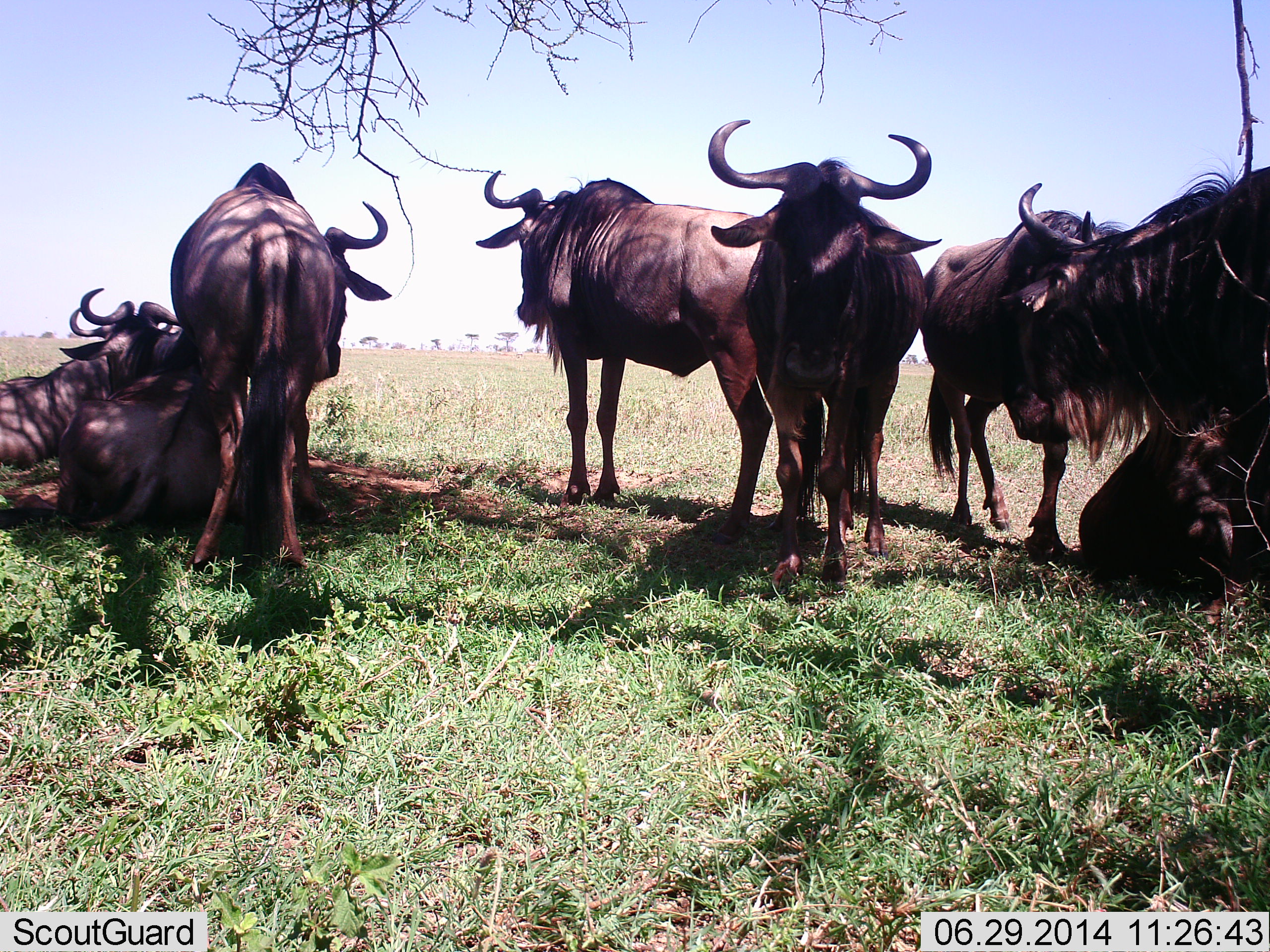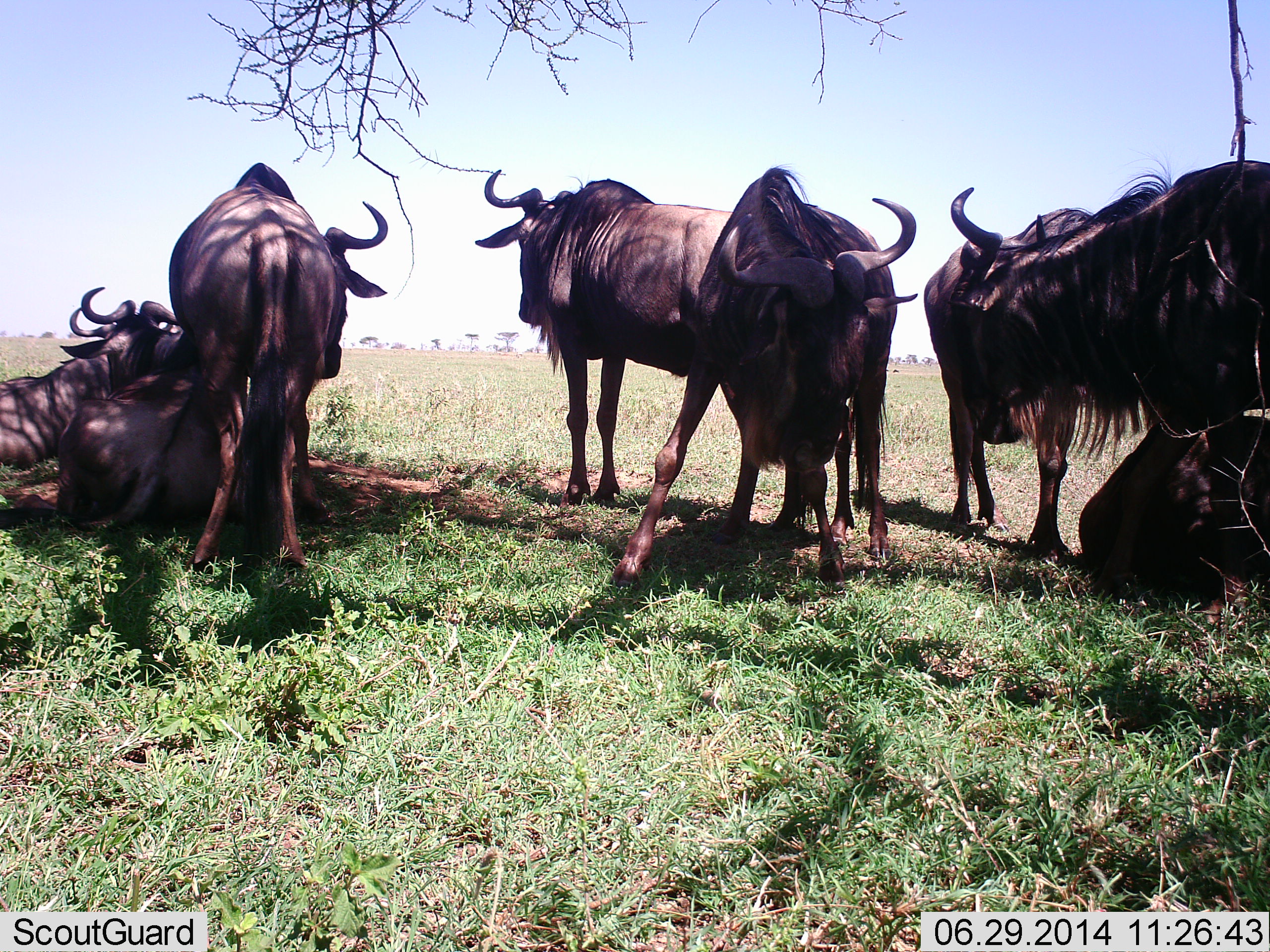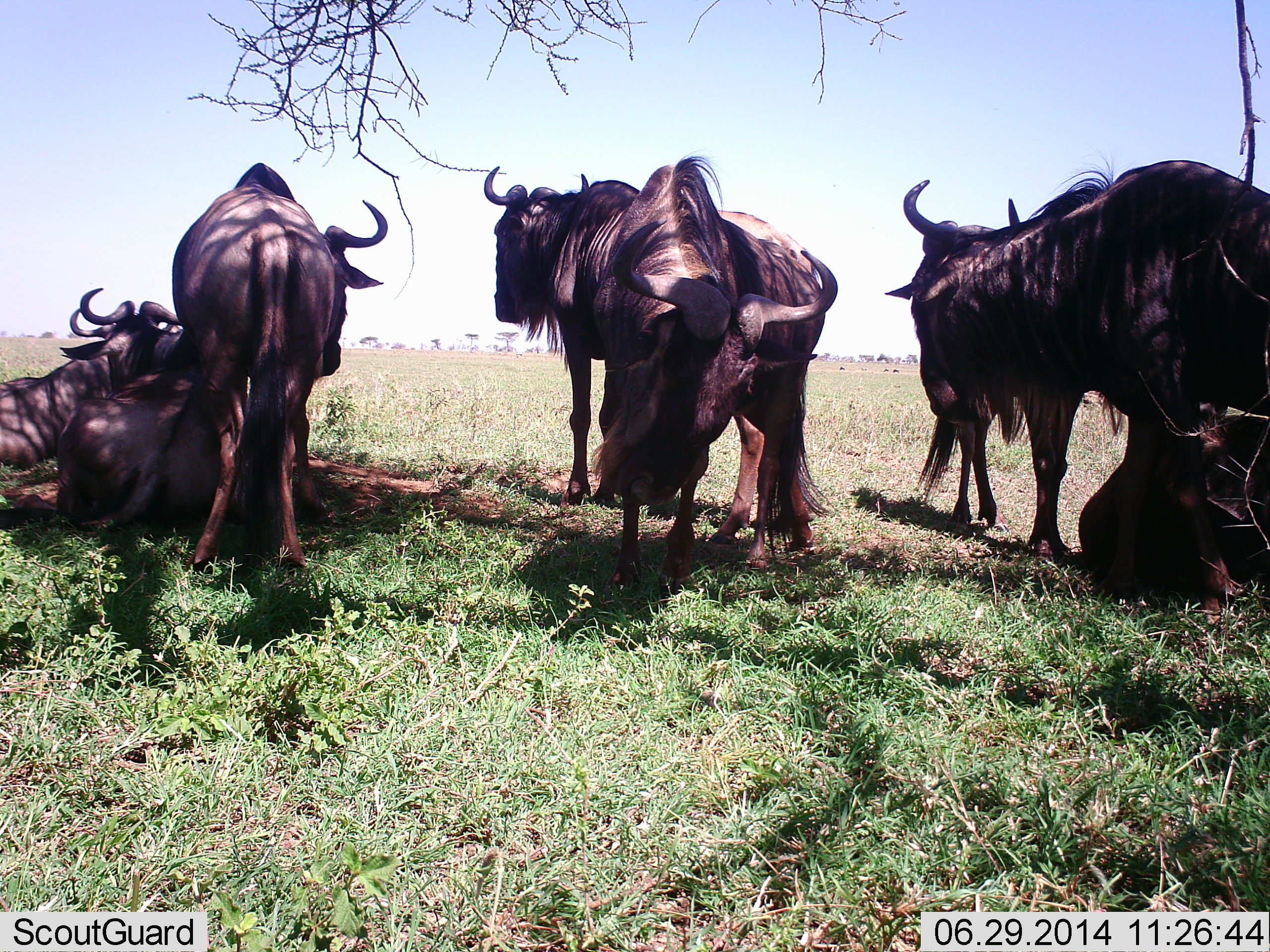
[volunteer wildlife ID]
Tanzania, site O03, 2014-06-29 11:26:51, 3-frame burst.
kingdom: Animalia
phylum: Chordata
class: Mammalia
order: Artiodactyla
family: Bovidae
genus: Connochaetes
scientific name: Connochaetes taurinus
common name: blue wildebeest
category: wildebeest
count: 8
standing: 70%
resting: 100%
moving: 20%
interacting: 40%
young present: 0%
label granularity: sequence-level